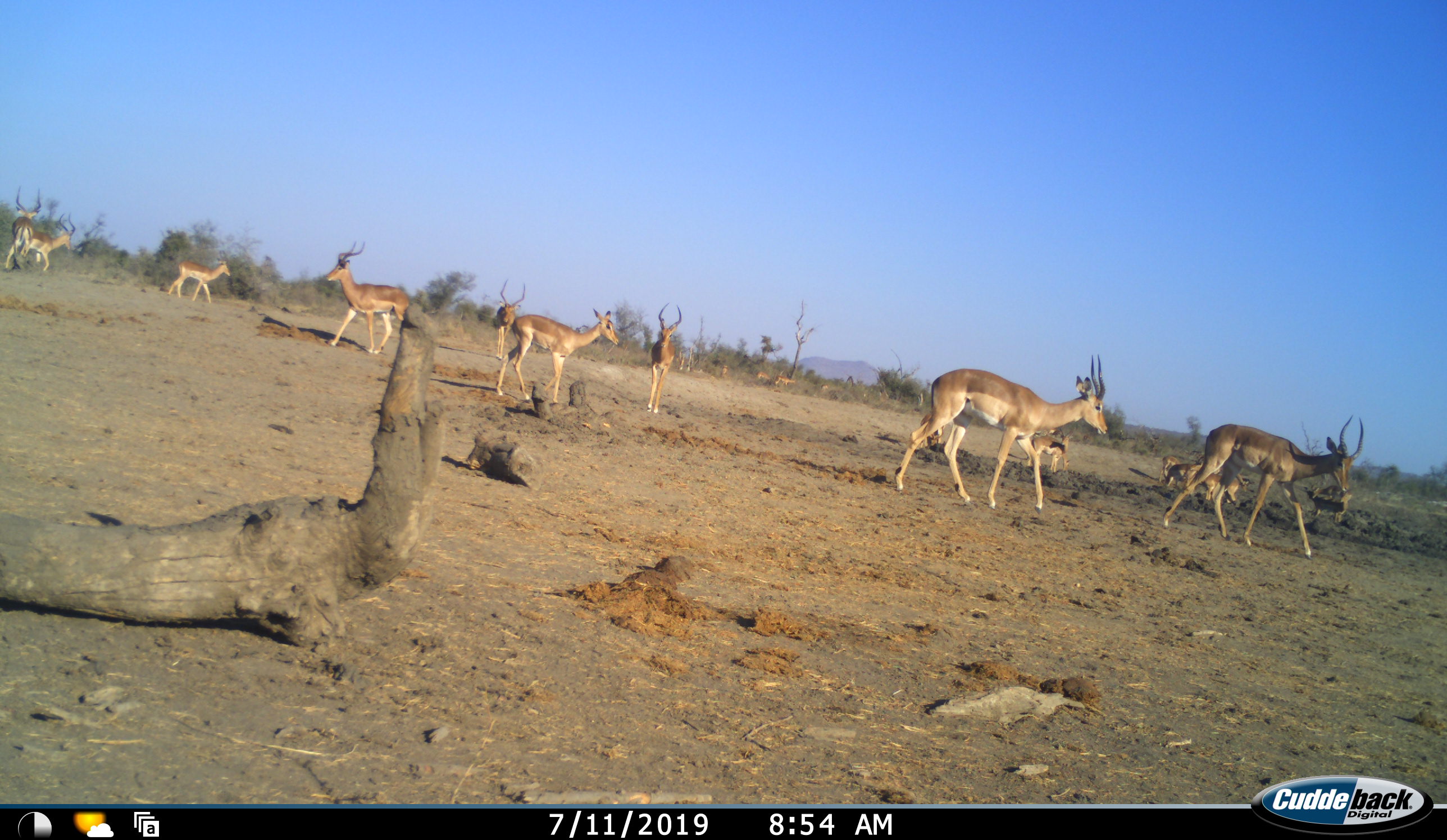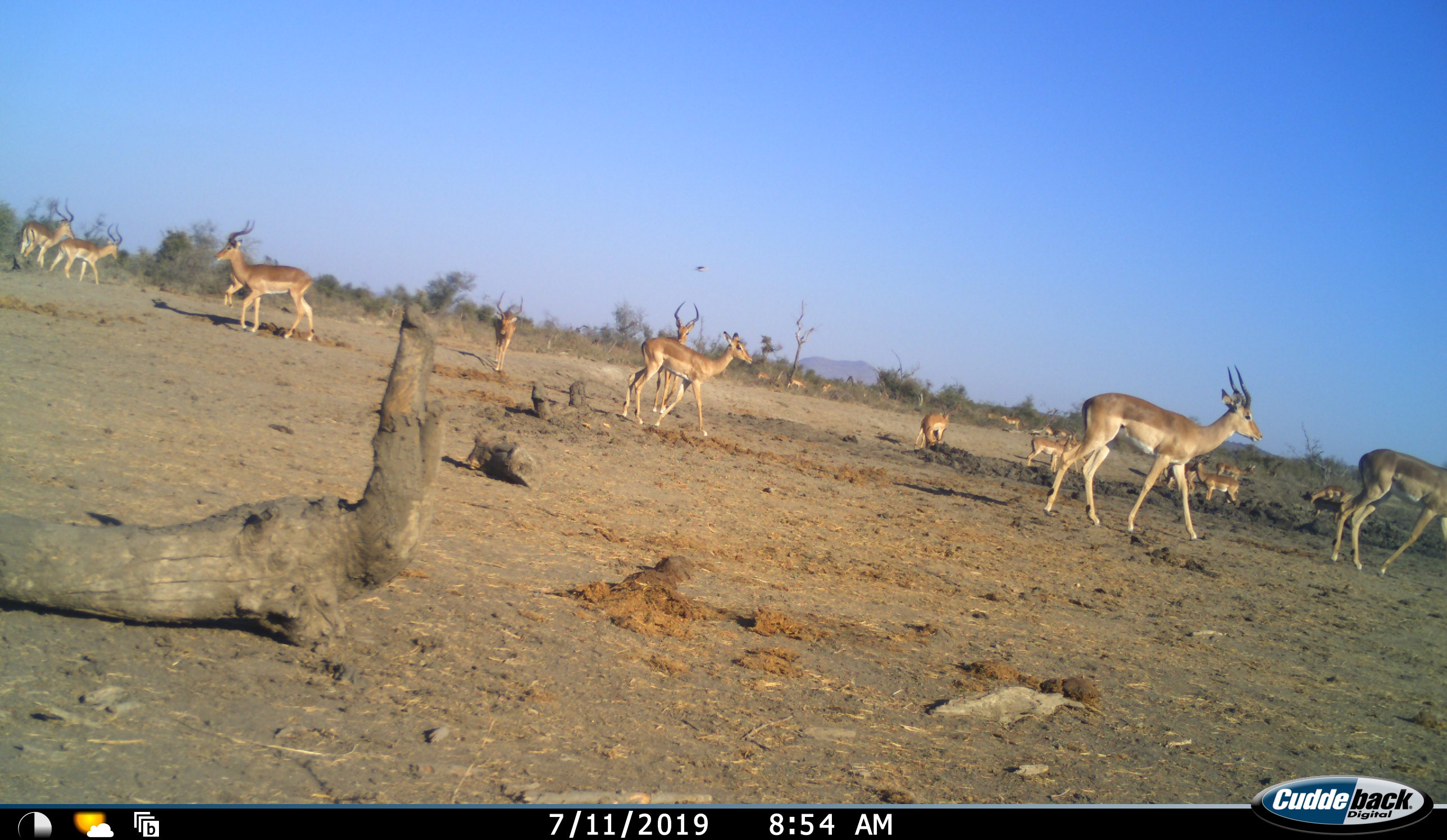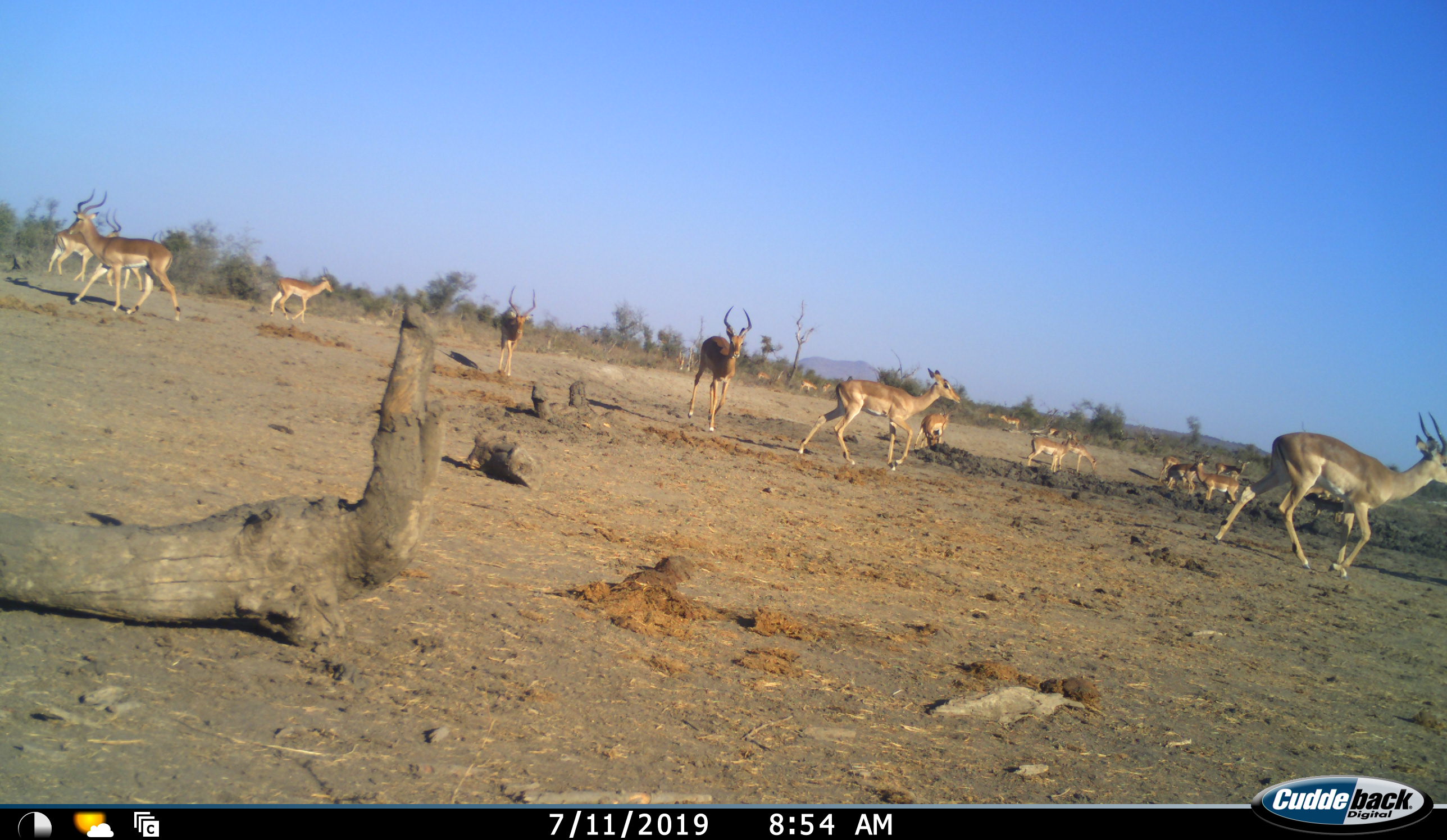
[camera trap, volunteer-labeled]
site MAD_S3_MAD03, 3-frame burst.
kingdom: Animalia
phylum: Chordata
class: Mammalia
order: Artiodactyla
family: Bovidae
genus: Aepyceros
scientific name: Aepyceros melampus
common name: impala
Impala (Aepyceros melampus), count 11-50. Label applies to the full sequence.